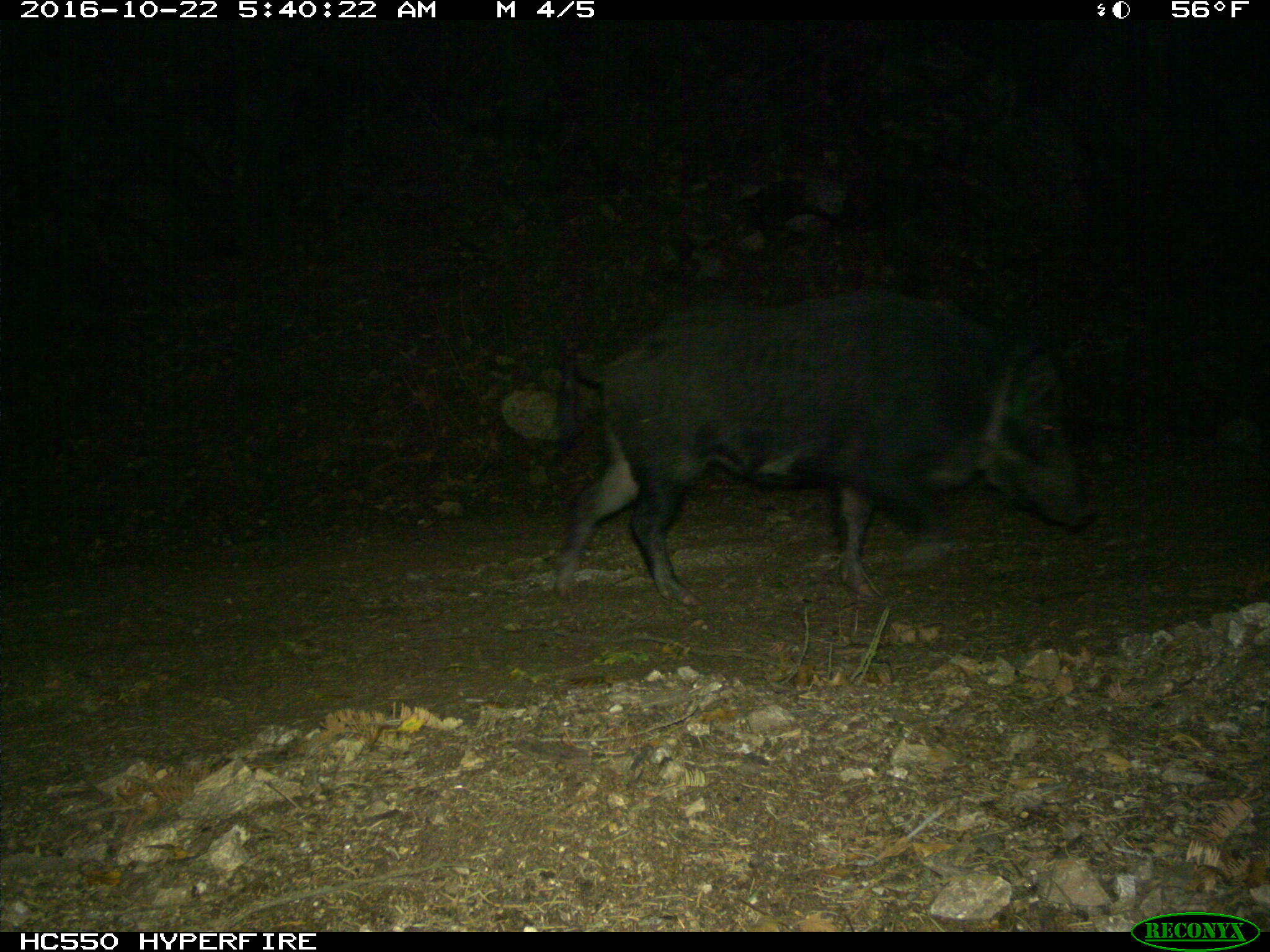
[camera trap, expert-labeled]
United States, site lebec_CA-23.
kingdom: Animalia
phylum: Chordata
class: Mammalia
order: Artiodactyla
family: Suidae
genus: Sus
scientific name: Sus scrofa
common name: wild boar